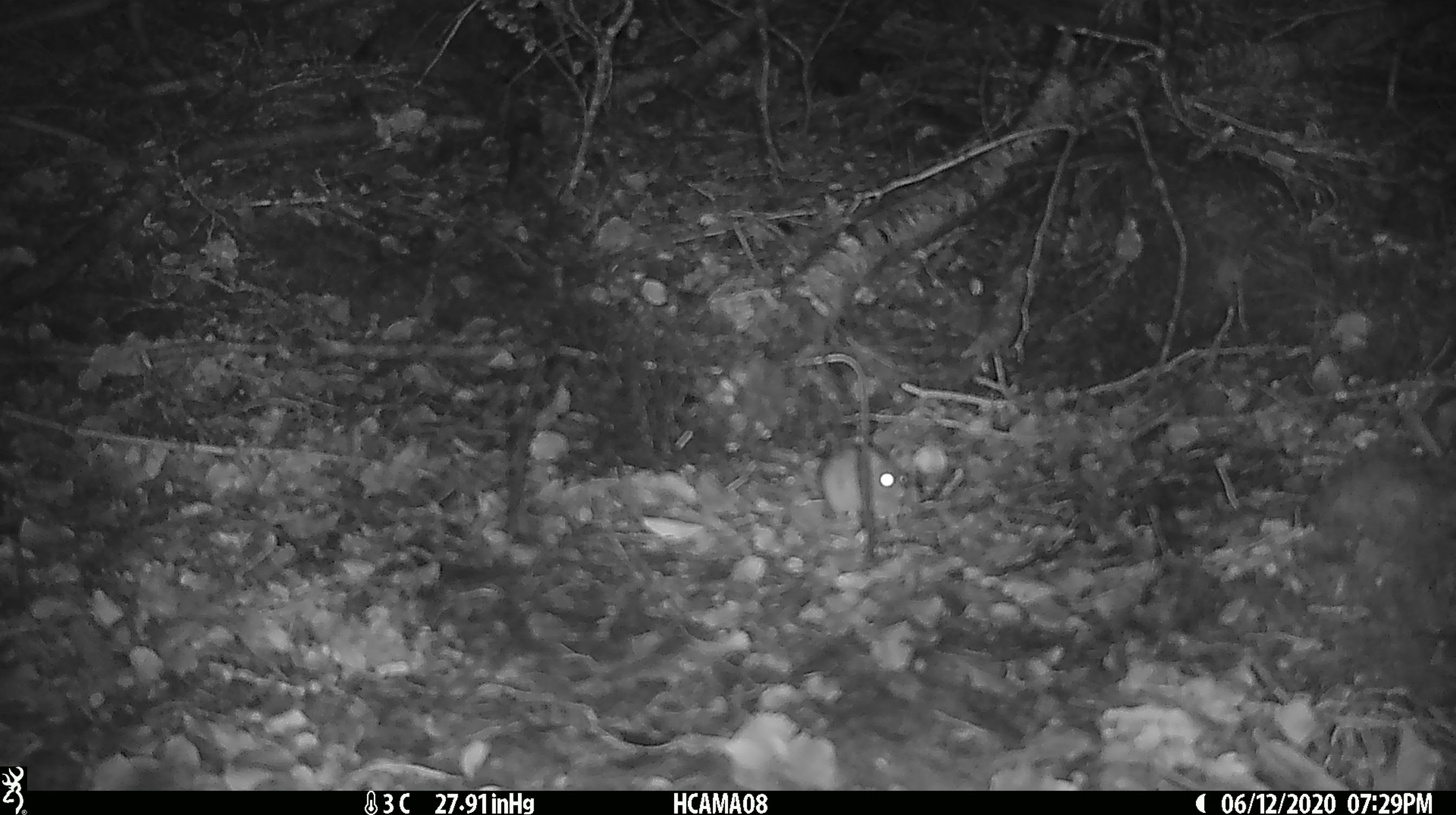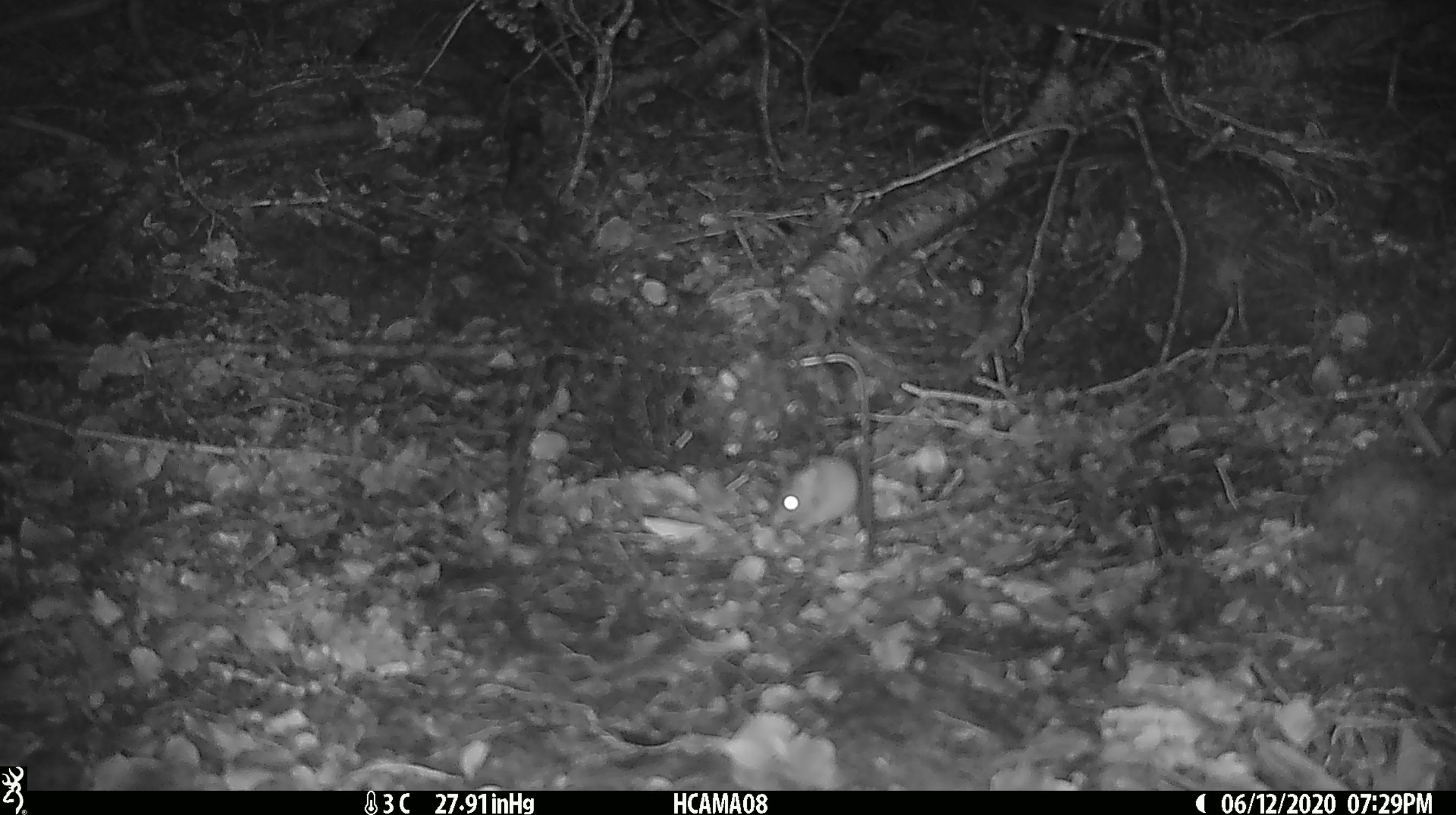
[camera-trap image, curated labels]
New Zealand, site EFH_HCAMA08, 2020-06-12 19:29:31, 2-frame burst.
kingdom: Animalia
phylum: Chordata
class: Mammalia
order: Rodentia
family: Muridae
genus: Mus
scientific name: Mus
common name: mouse